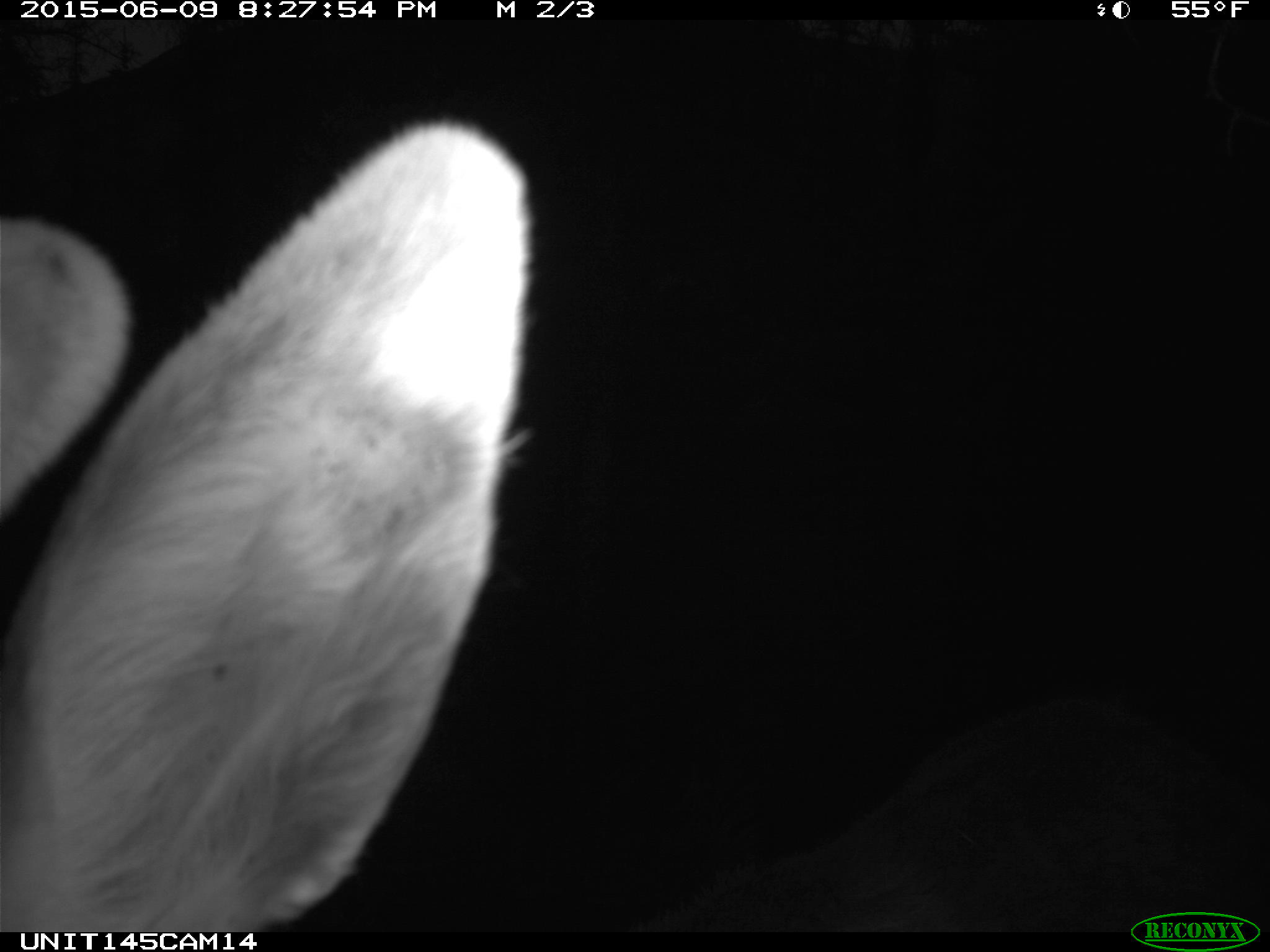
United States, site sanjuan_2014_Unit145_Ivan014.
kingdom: Animalia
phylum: Chordata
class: Mammalia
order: Artiodactyla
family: Cervidae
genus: Cervus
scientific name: Cervus elaphus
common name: red deer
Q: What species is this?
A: Cervus elaphus (red deer).